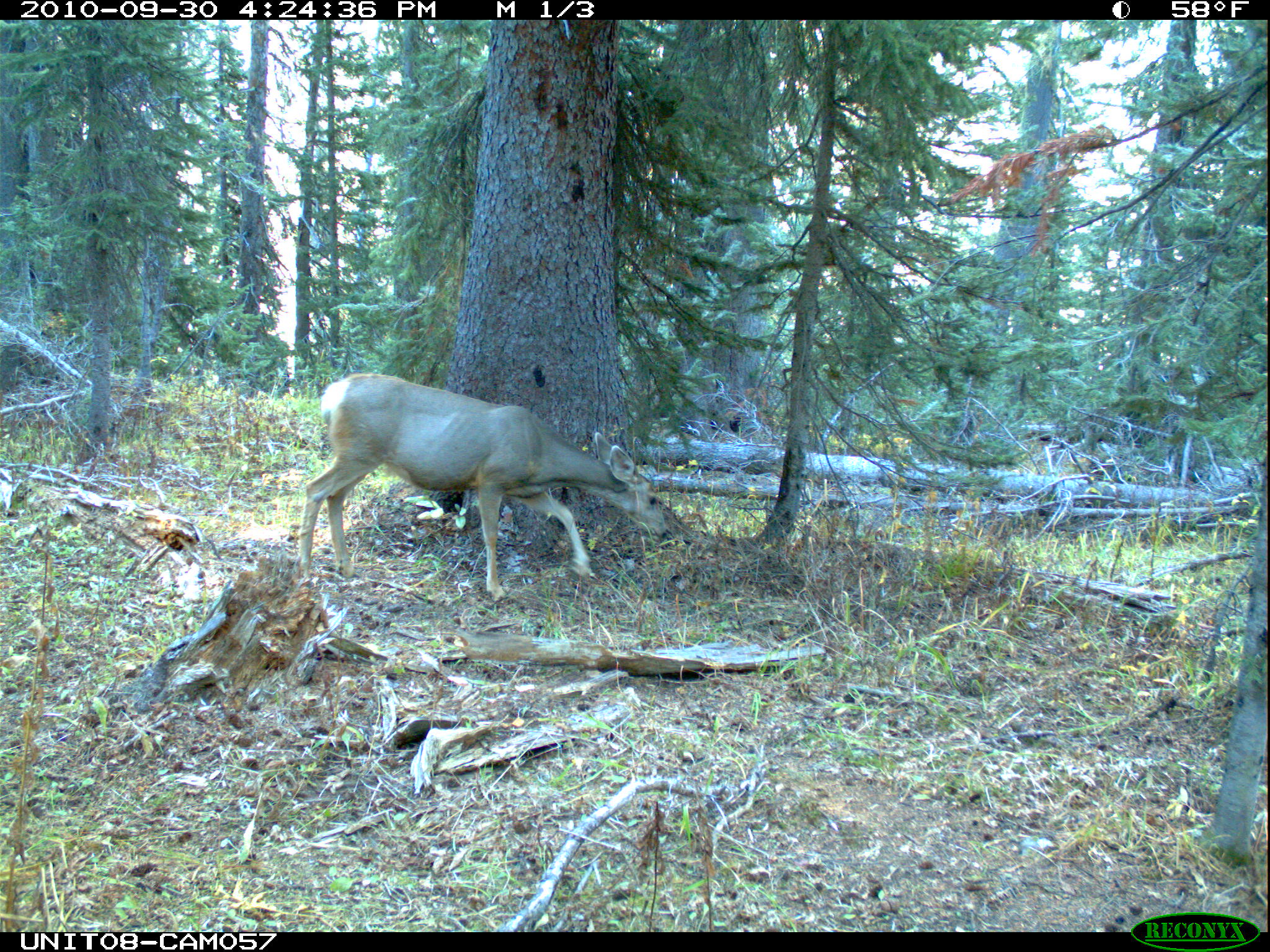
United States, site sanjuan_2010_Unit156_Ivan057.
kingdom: Animalia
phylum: Chordata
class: Mammalia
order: Artiodactyla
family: Cervidae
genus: Odocoileus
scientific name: Odocoileus hemionus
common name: mule deer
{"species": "Odocoileus hemionus (mule deer)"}